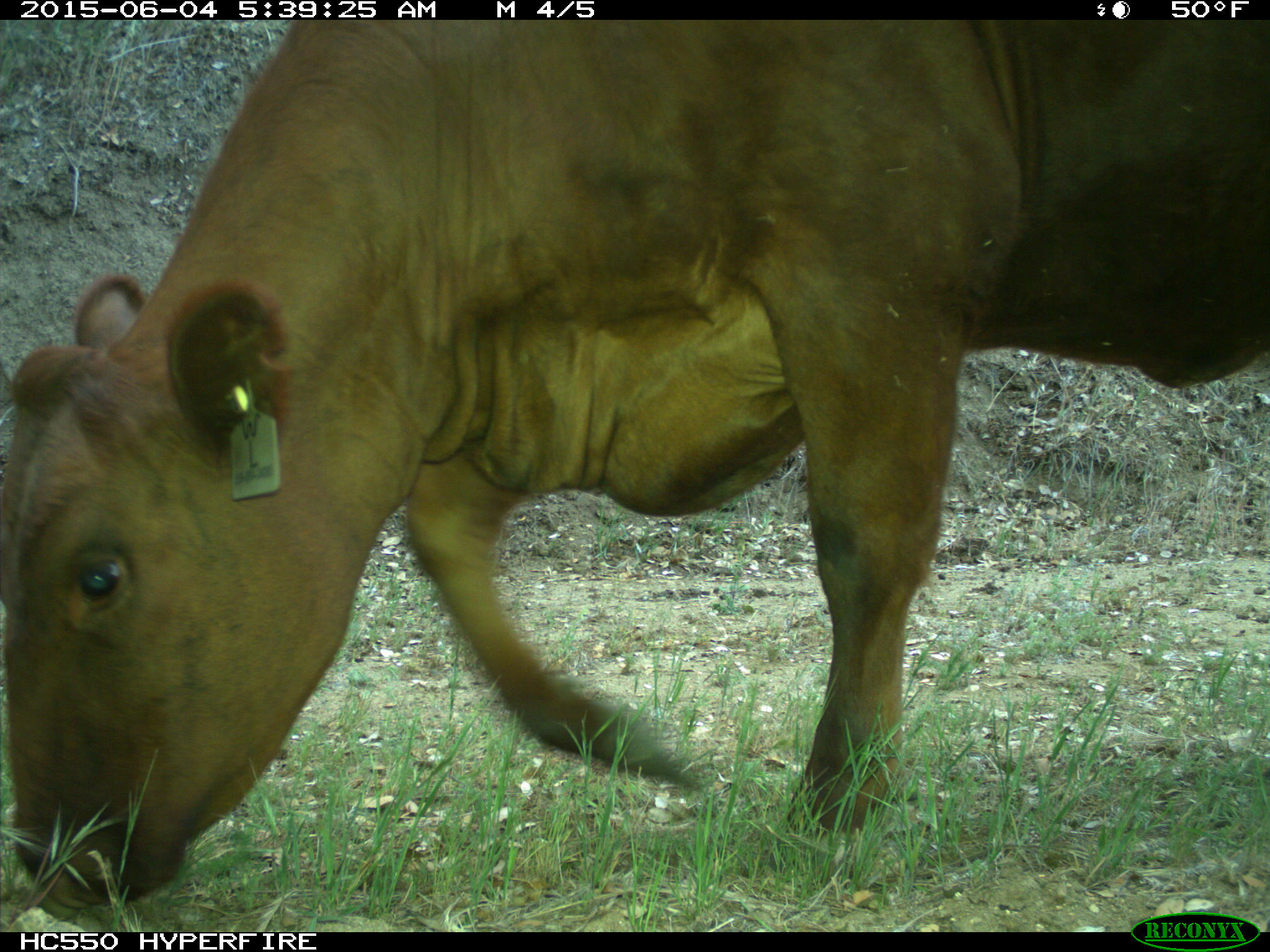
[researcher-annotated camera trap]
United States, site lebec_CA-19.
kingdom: Animalia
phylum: Chordata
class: Mammalia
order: Artiodactyla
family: Bovidae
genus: Bos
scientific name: Bos taurus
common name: domestic cow